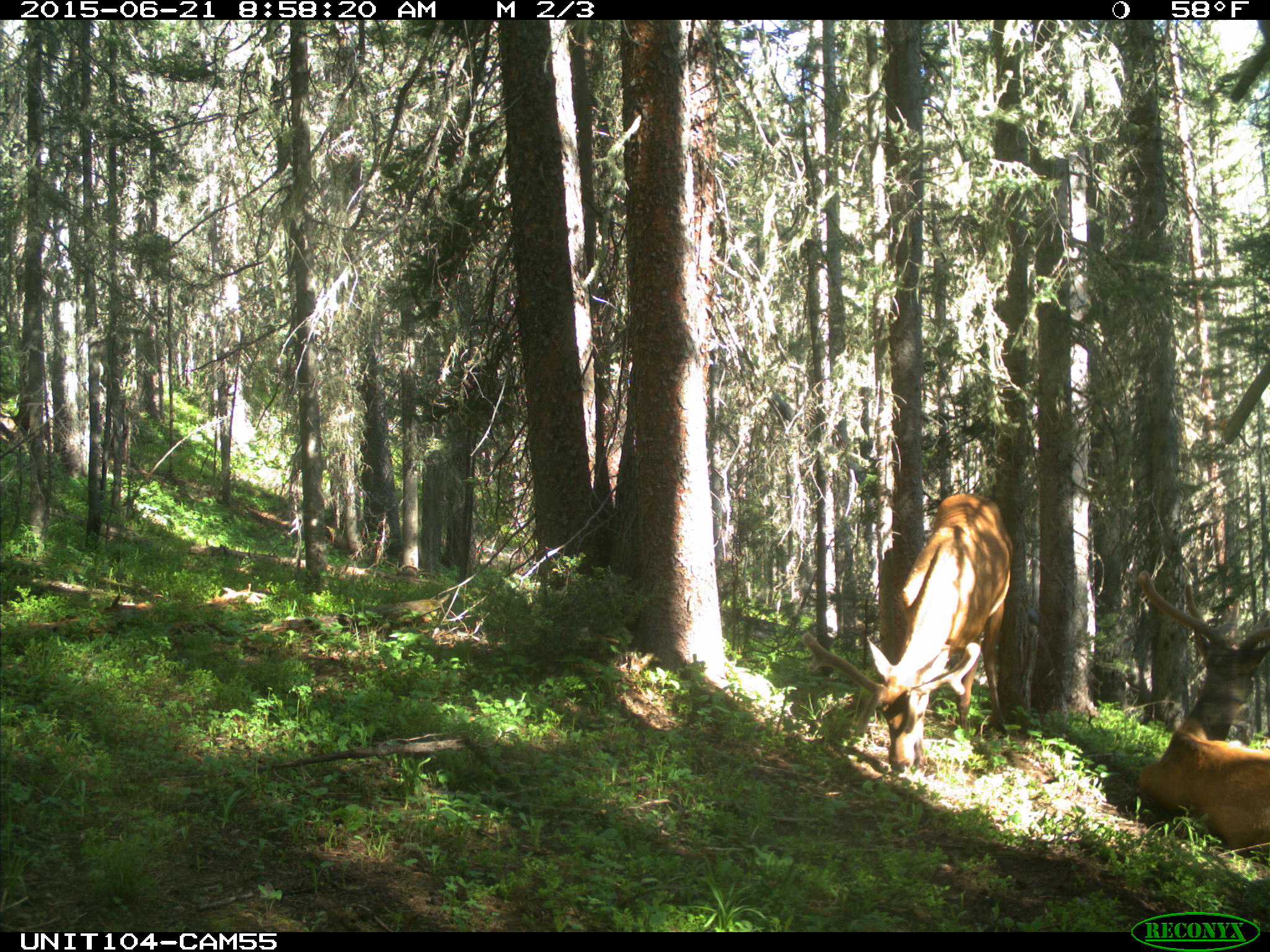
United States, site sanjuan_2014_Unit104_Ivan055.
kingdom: Animalia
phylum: Chordata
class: Mammalia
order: Artiodactyla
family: Cervidae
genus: Cervus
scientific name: Cervus elaphus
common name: red deer